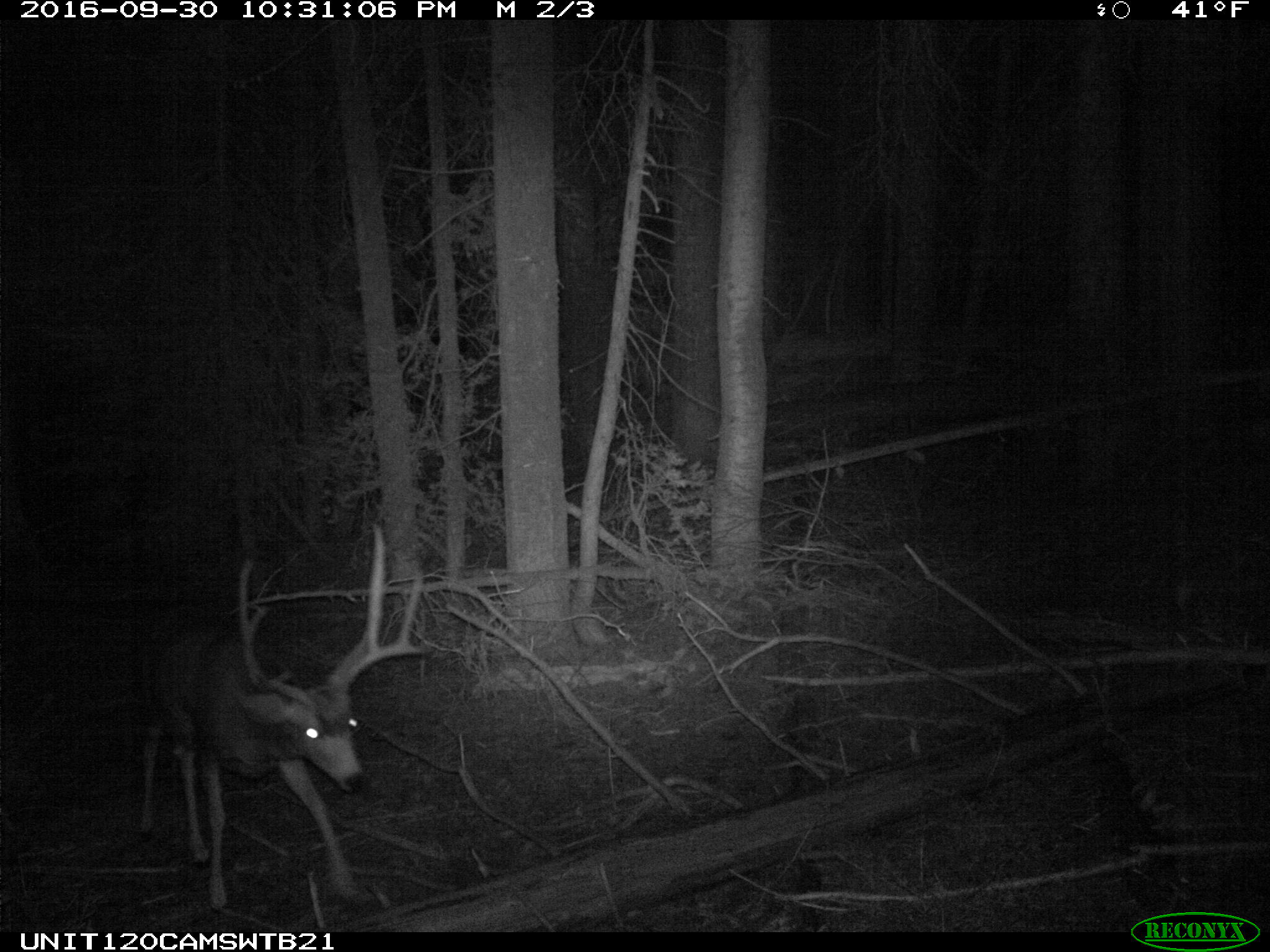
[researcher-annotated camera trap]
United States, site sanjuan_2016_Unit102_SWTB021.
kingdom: Animalia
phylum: Chordata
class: Mammalia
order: Artiodactyla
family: Cervidae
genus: Odocoileus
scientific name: Odocoileus hemionus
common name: mule deer